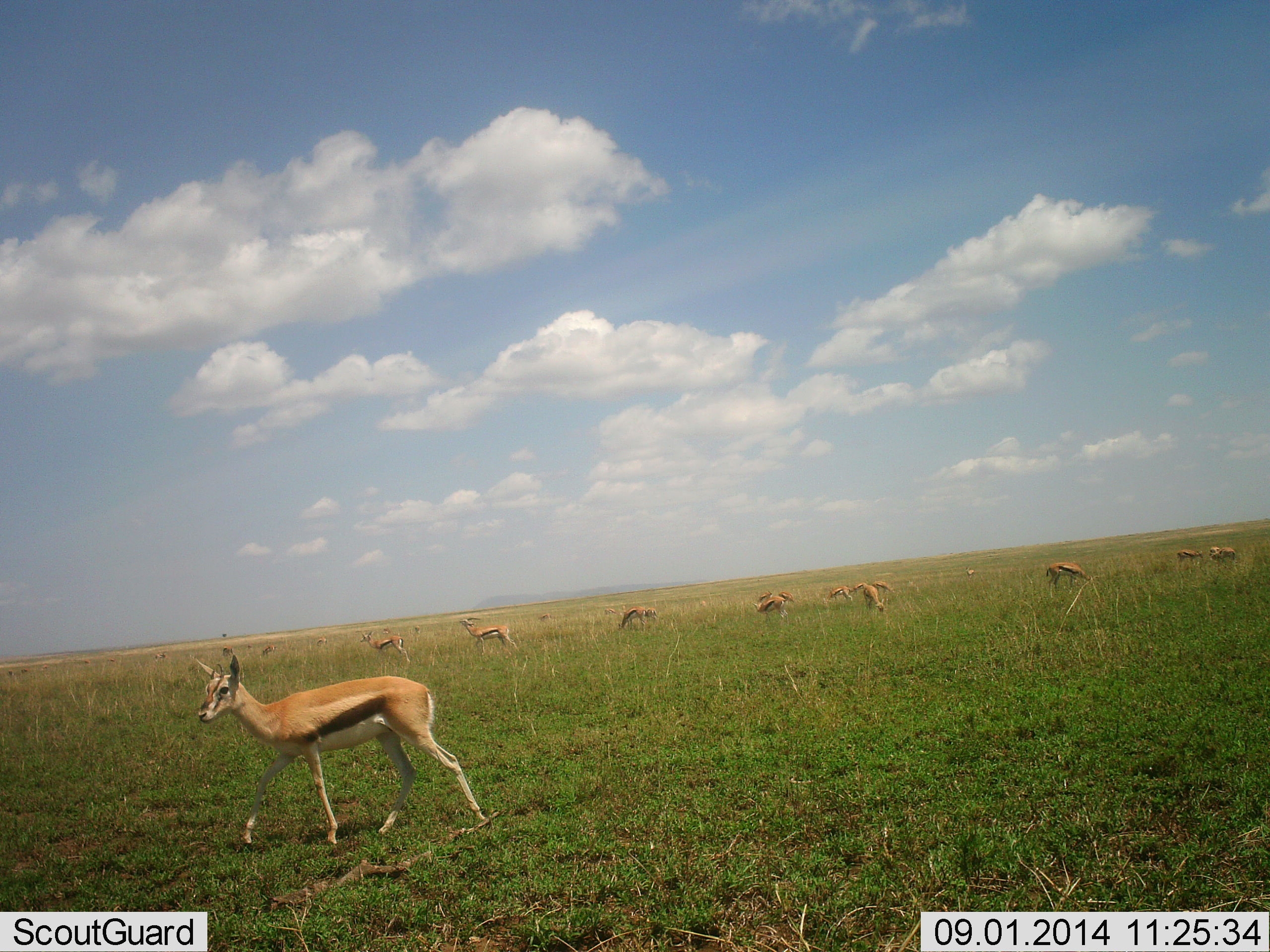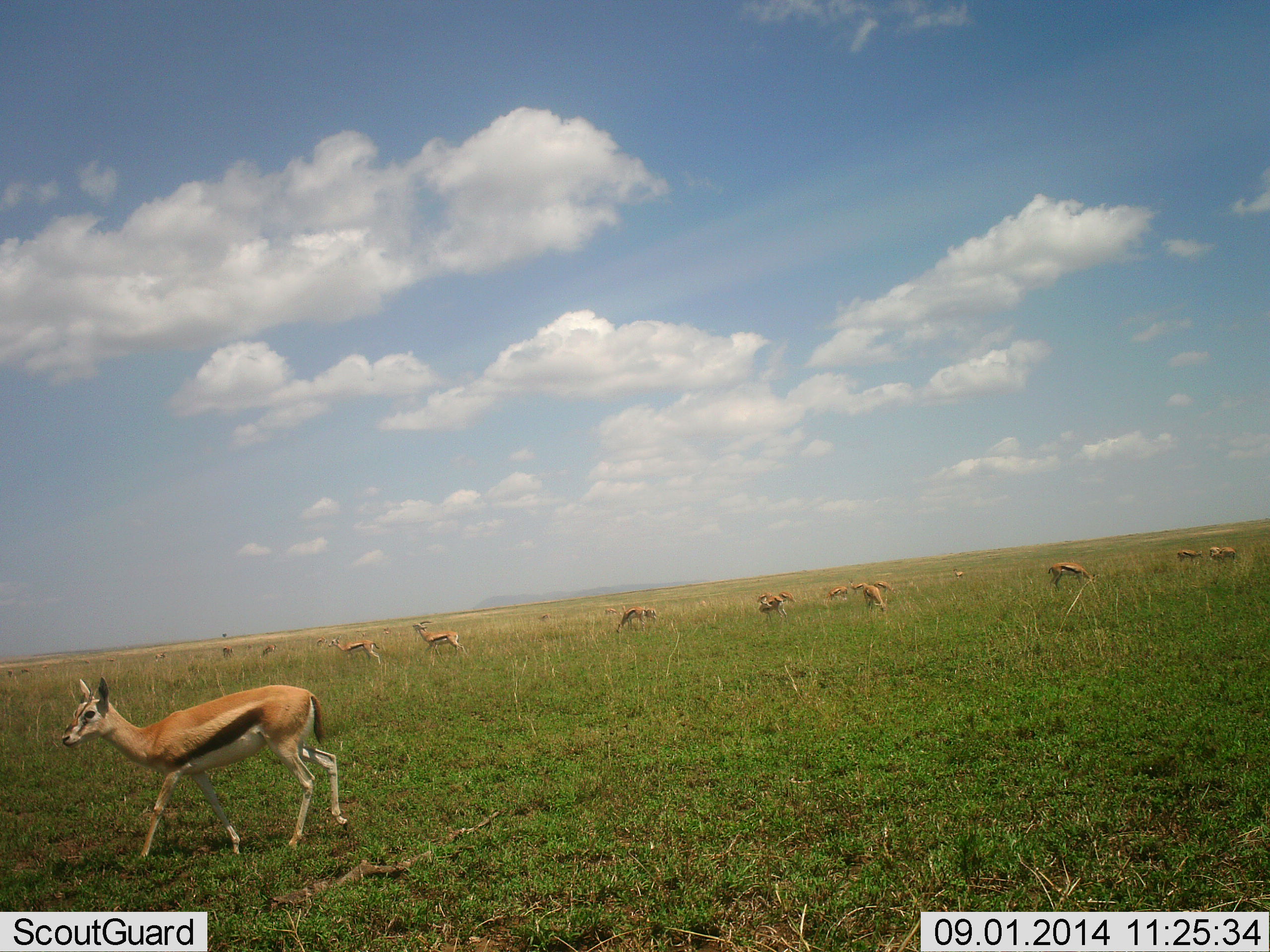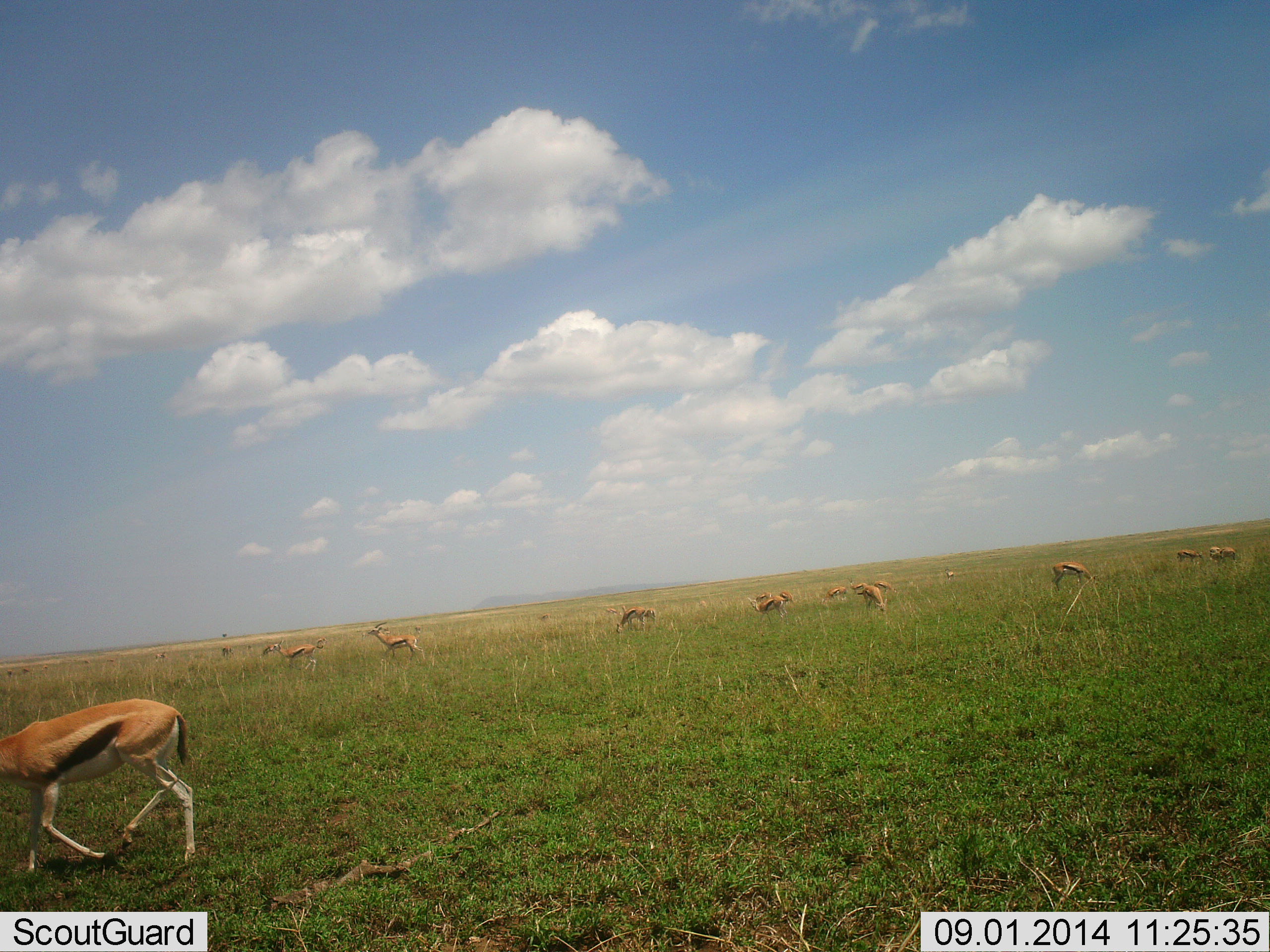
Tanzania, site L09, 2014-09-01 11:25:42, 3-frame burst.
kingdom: Animalia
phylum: Chordata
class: Mammalia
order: Artiodactyla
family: Bovidae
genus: Eudorcas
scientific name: Eudorcas thomsonii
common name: thomson's gazelle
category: gazellethomsons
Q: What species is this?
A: Gazellethomsons (thomson's gazelle) (Eudorcas thomsonii).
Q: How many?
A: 11-50.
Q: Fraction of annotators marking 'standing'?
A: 30%.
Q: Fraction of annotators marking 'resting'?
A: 0%.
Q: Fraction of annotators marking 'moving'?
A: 60%.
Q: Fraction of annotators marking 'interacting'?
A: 0%.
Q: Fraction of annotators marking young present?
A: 0%.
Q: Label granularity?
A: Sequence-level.